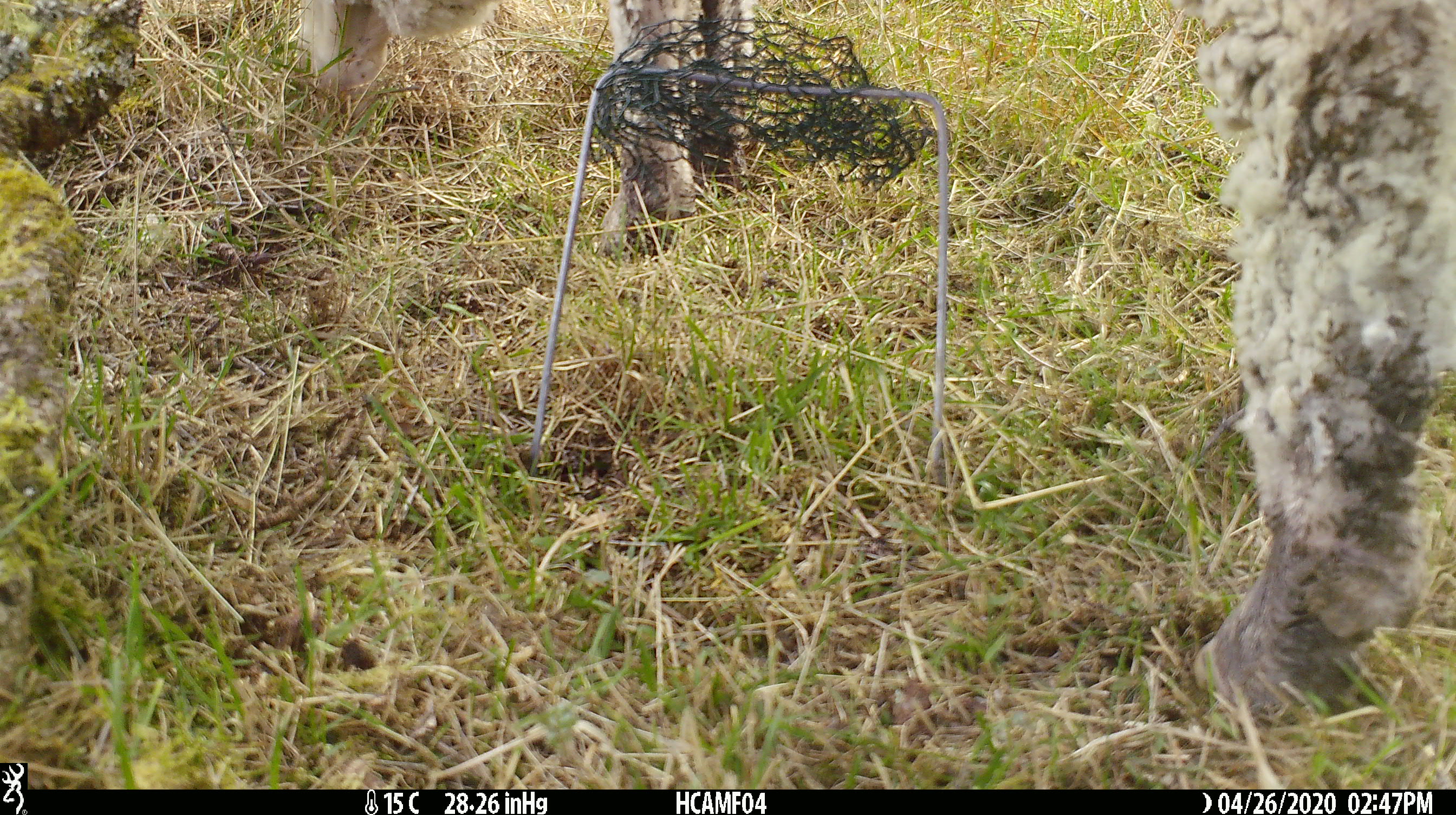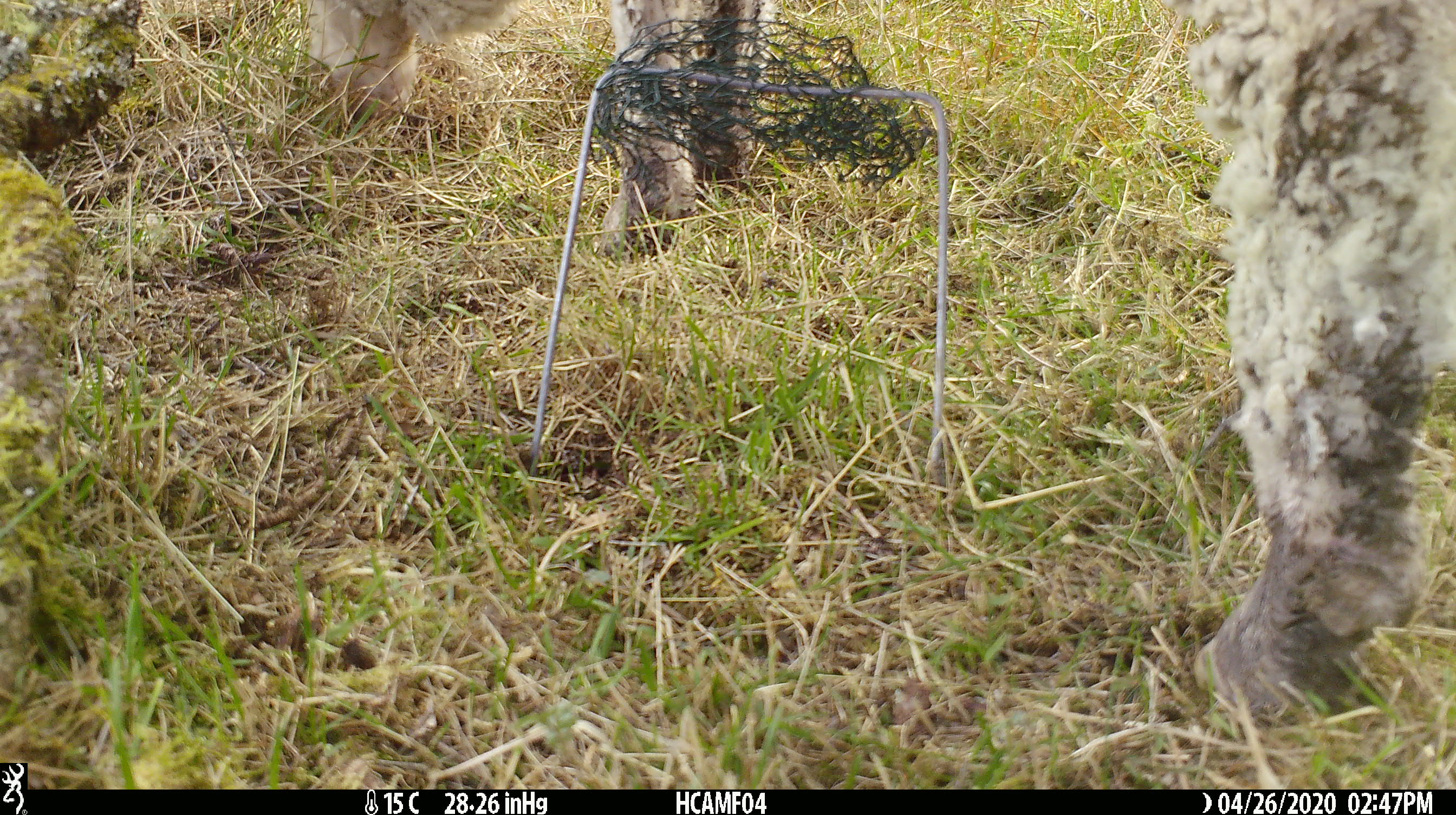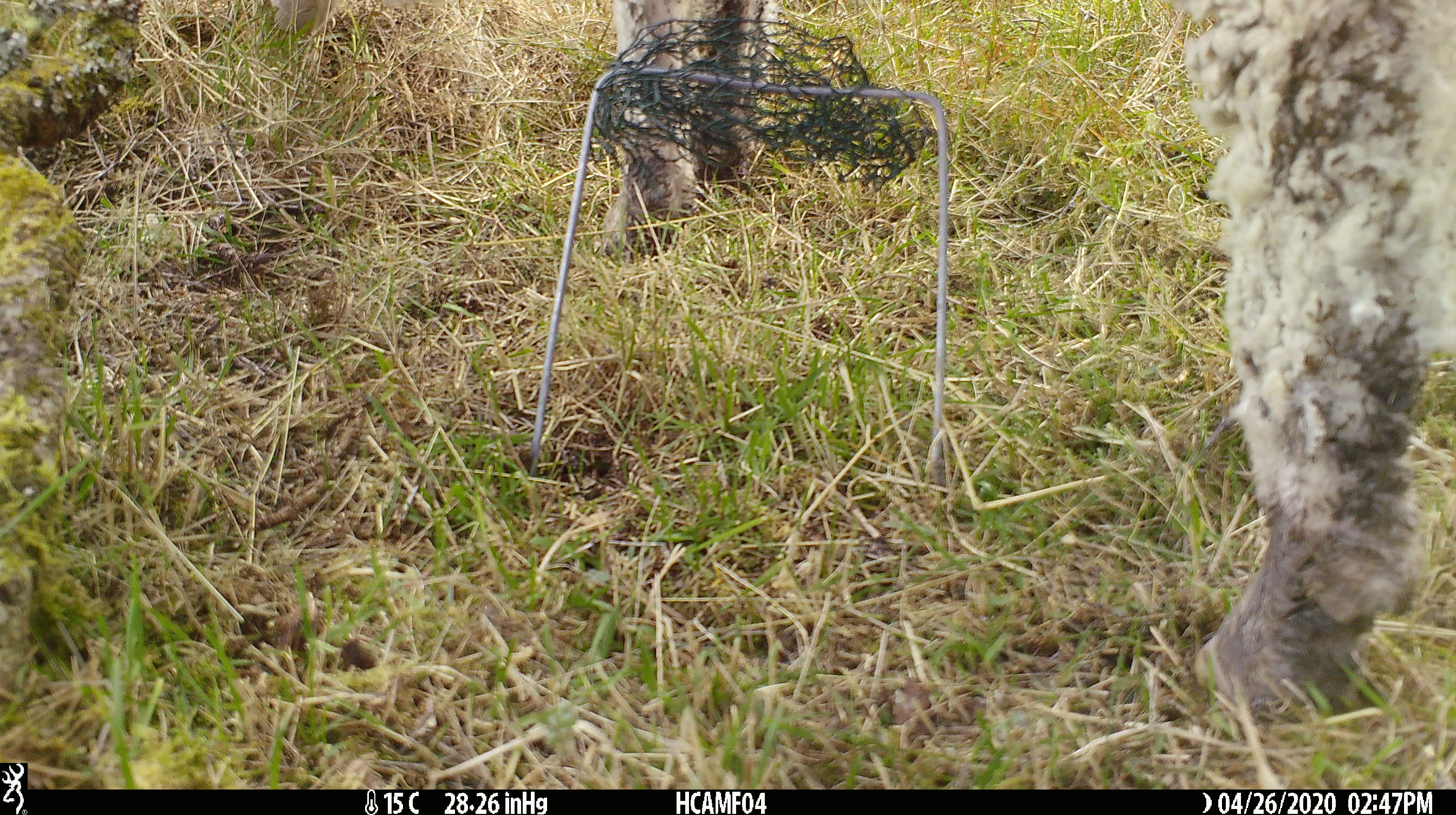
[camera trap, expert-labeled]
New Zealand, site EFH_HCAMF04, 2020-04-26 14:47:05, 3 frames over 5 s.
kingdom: Animalia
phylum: Chordata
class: Mammalia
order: Artiodactyla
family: Bovidae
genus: Ovis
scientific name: Ovis aries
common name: domestic sheep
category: sheep